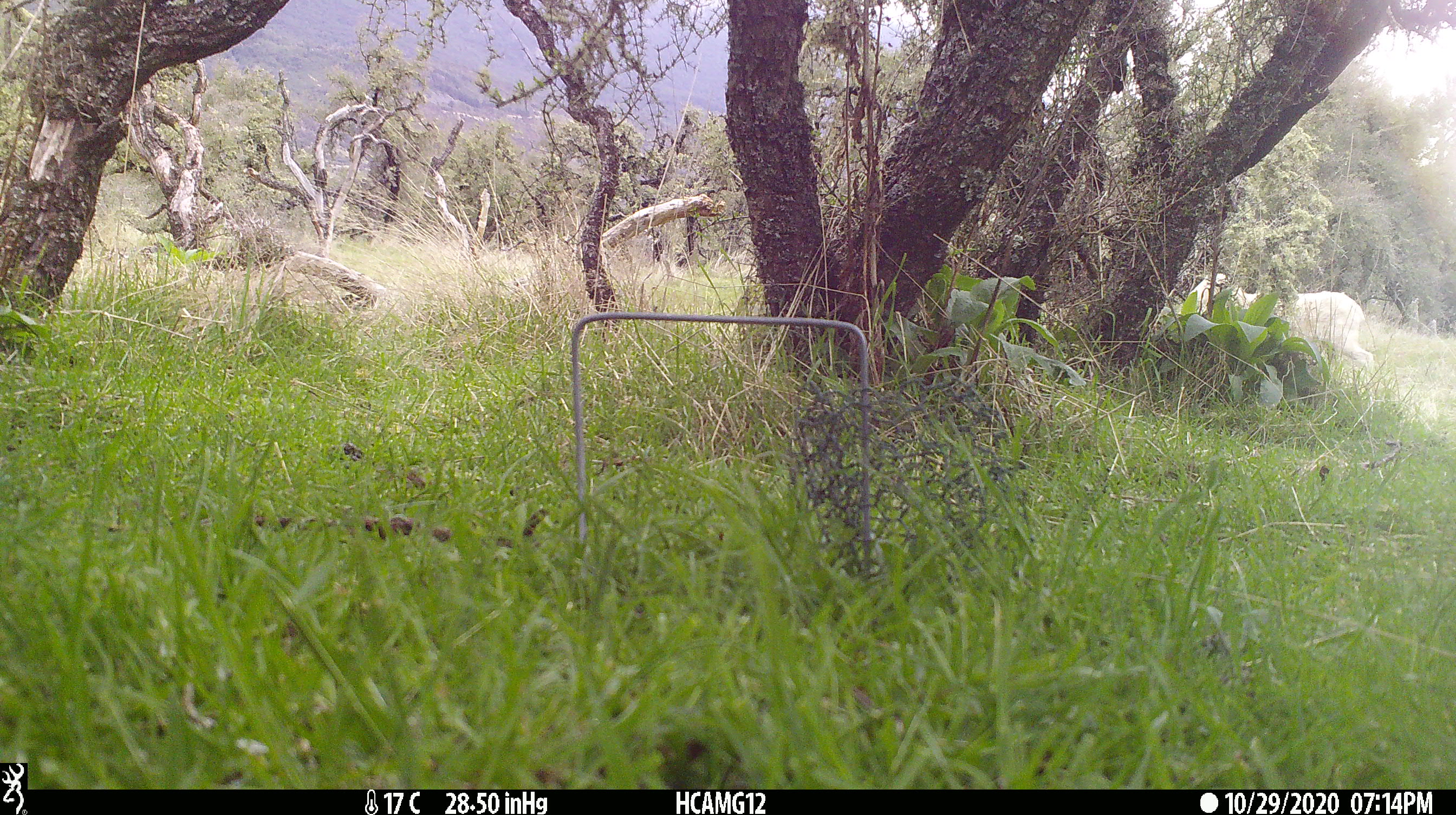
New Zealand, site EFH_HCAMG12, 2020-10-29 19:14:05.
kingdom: Animalia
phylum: Chordata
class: Mammalia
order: Artiodactyla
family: Bovidae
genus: Ovis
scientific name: Ovis aries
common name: domestic sheep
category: sheep